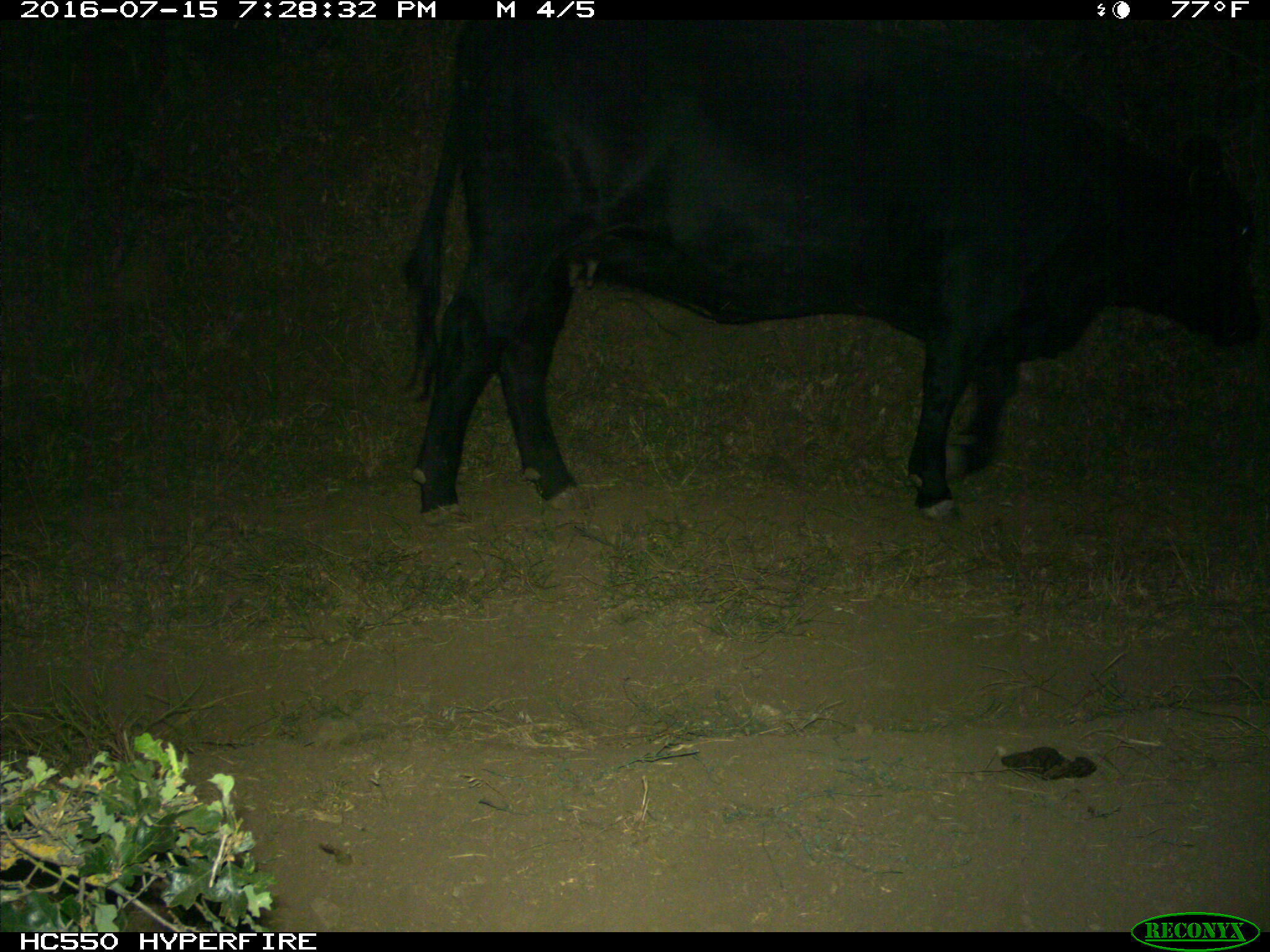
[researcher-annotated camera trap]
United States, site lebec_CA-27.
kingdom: Animalia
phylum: Chordata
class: Mammalia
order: Artiodactyla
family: Bovidae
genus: Bos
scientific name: Bos taurus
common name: domestic cow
Bos taurus (domestic cow).